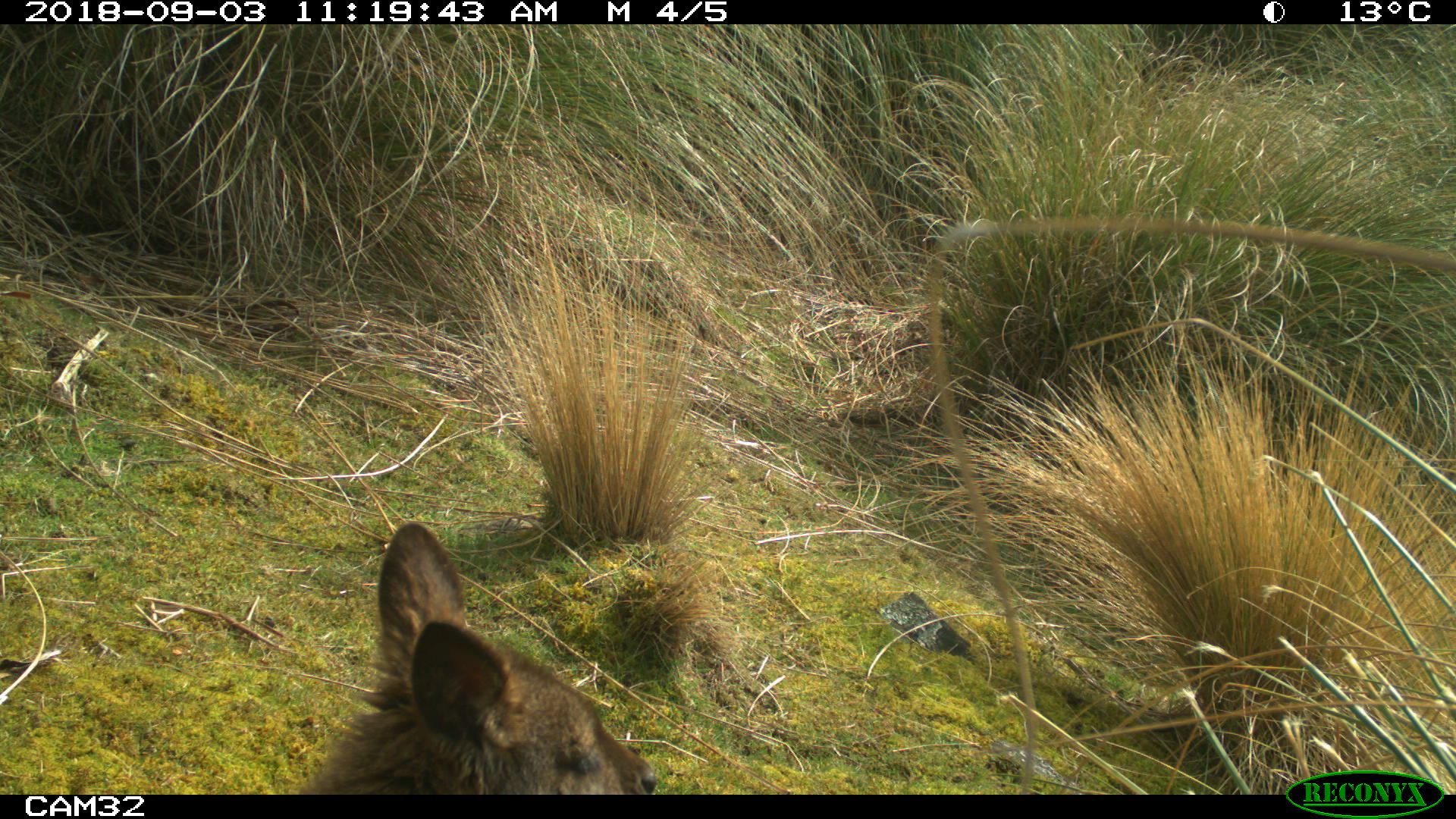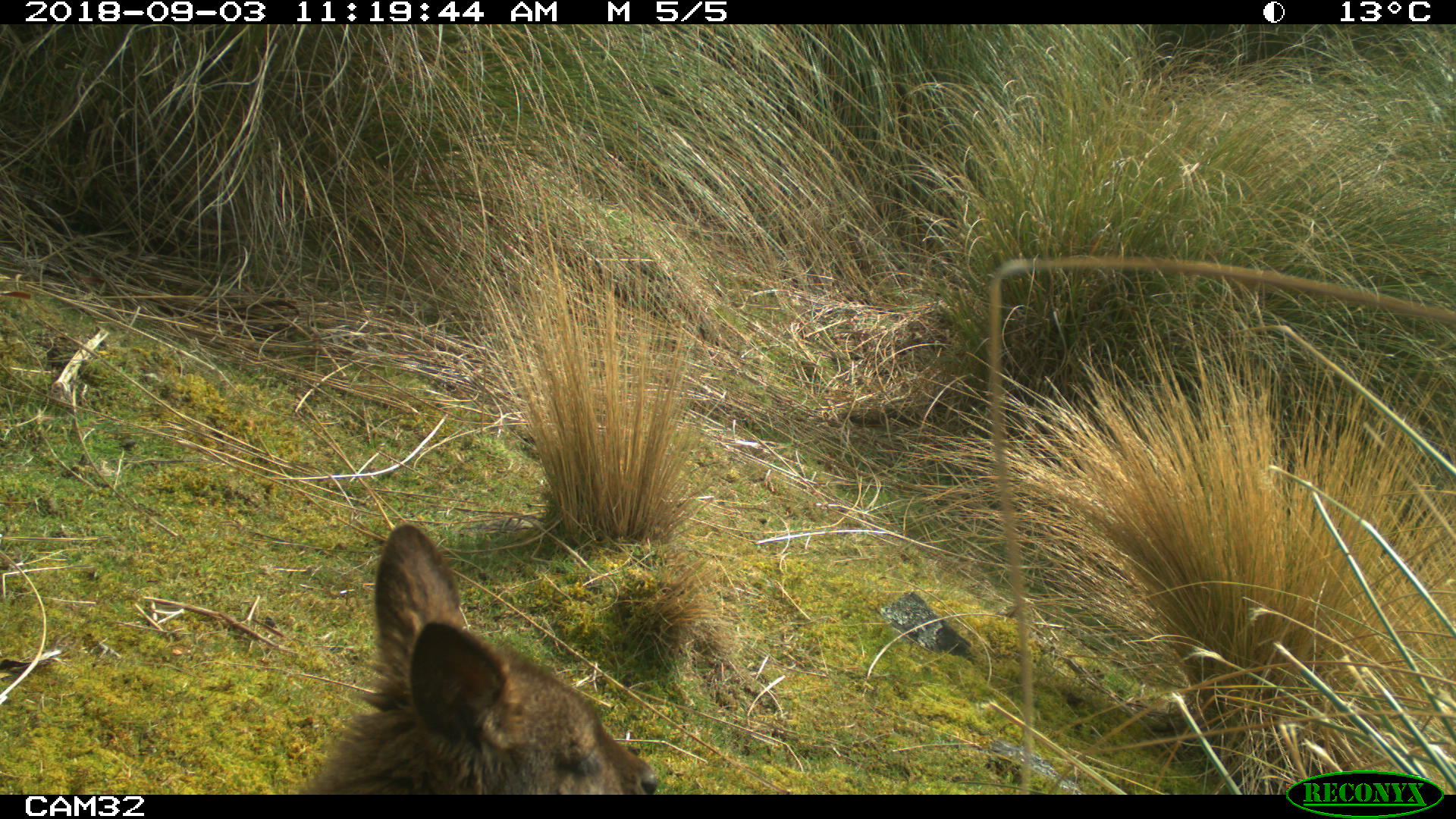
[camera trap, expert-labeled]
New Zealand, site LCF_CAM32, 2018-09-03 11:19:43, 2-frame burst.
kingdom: Animalia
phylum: Chordata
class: Mammalia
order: Diprotodontia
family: Macropodidae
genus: Notamacropus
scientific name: Notamacropus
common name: wallaby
Wallaby (Notamacropus).